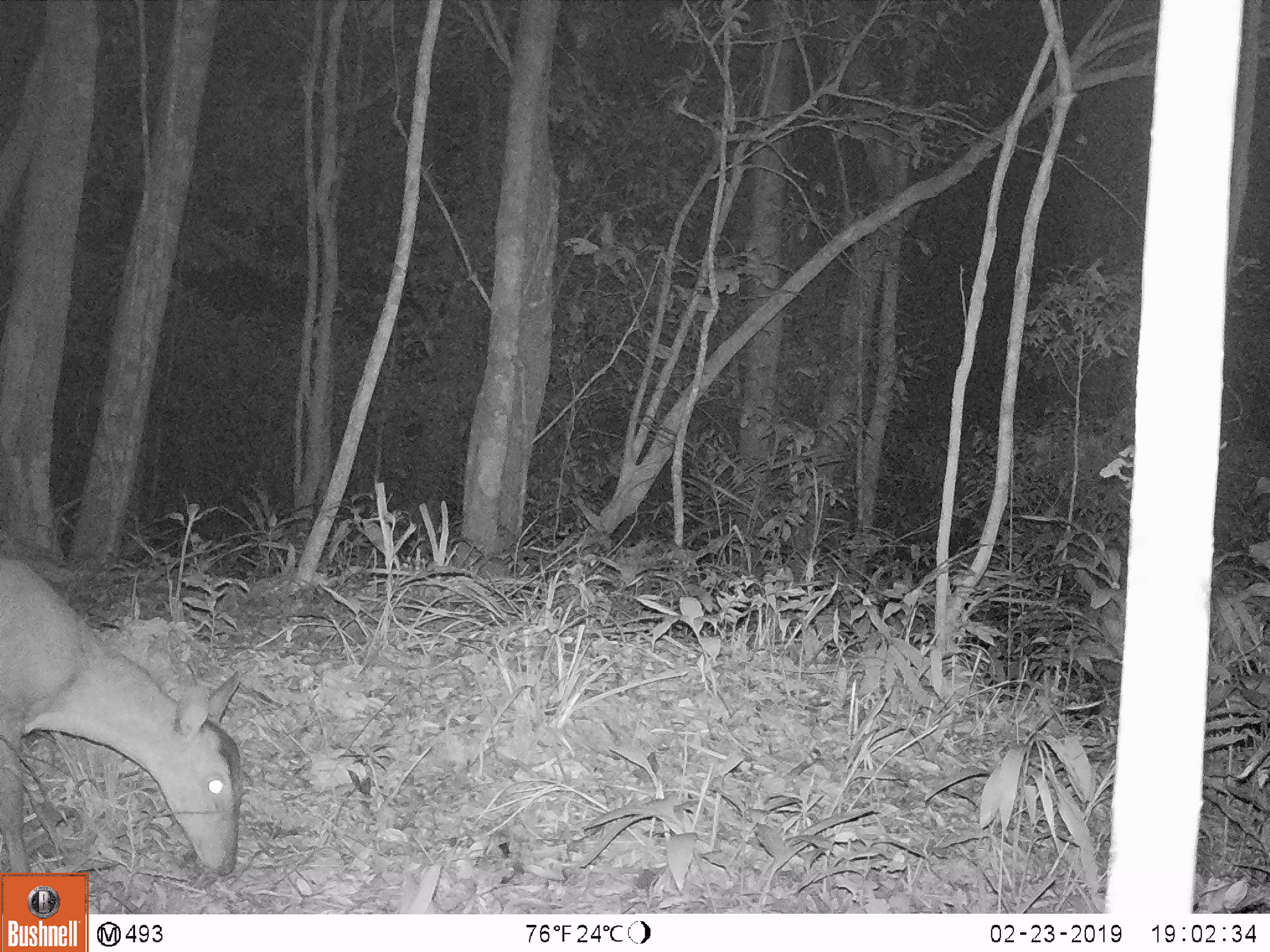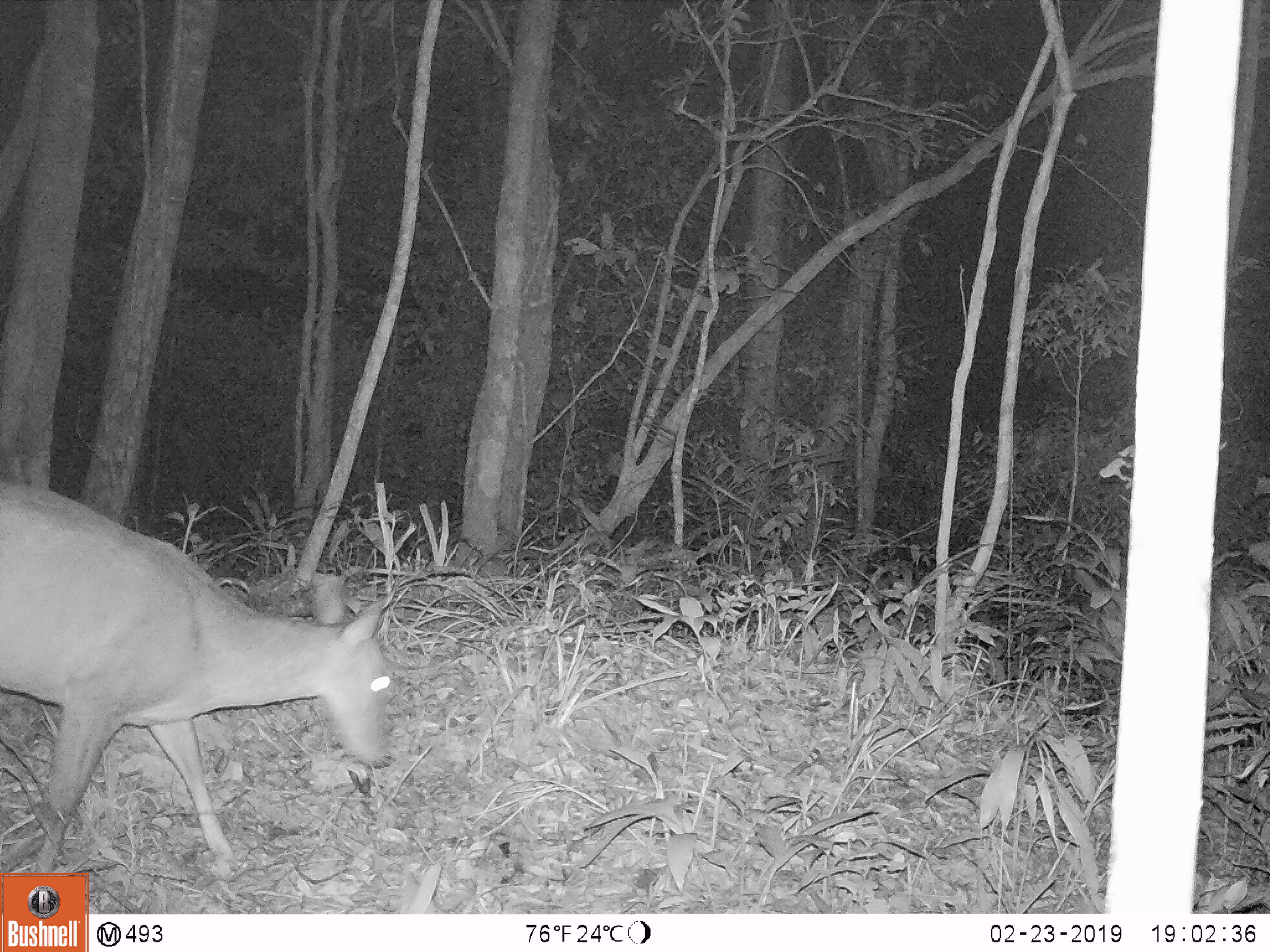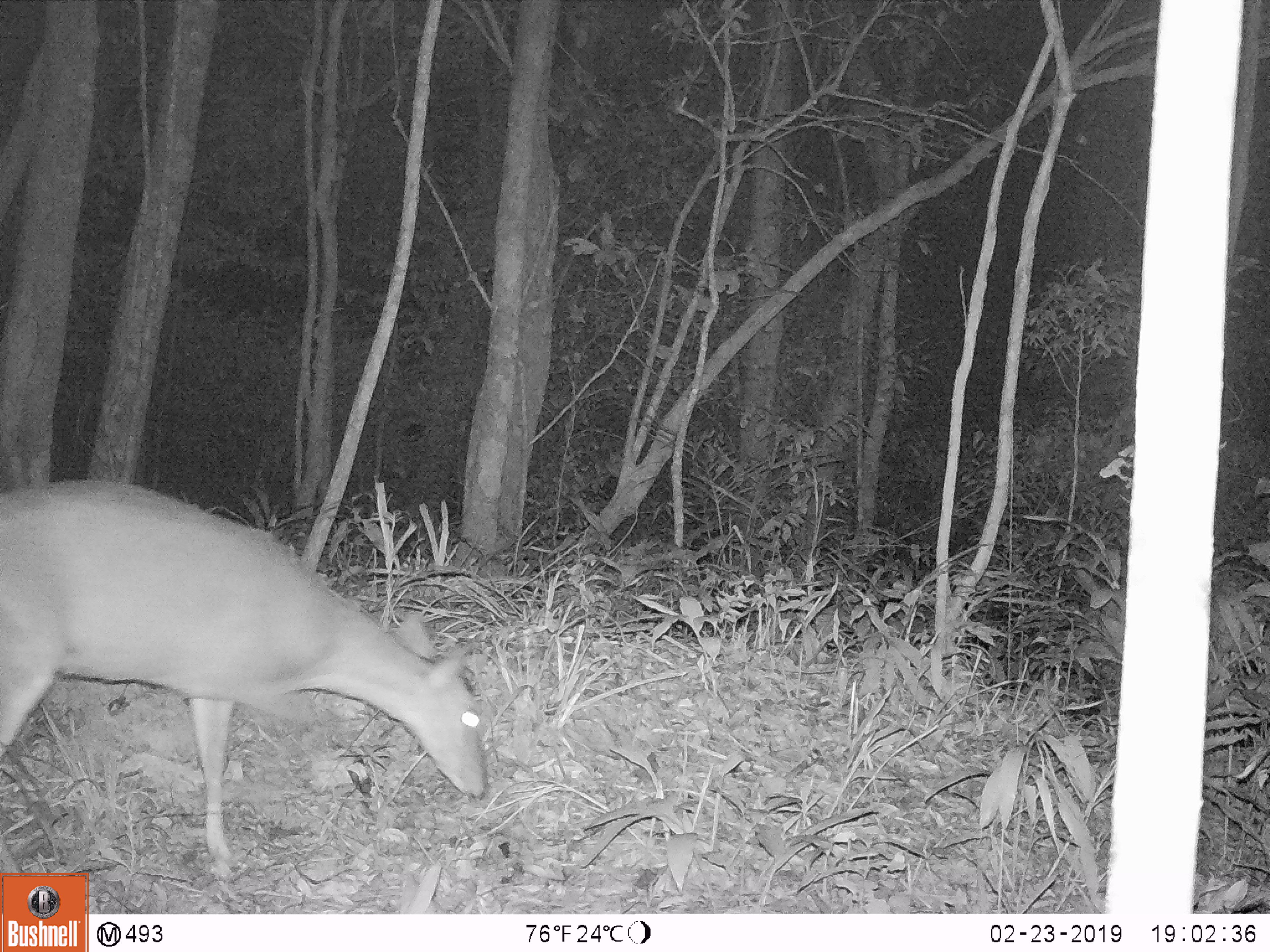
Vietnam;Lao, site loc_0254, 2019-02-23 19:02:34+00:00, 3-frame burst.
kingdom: Animalia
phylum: Chordata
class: Mammalia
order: Artiodactyla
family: Cervidae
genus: Muntiacus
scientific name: Muntiacus vuquangensis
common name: large-antlered muntjac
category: large antlered muntjac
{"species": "large antlered muntjac (large-antlered muntjac) (Muntiacus vuquangensis)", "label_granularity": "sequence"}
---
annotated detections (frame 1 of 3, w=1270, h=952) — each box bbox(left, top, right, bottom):
large antlered muntjac: bbox(0, 557, 239, 874)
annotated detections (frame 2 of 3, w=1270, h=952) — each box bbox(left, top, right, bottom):
large antlered muntjac: bbox(0, 480, 398, 871)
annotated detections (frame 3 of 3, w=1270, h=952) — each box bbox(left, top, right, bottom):
large antlered muntjac: bbox(0, 481, 485, 870)